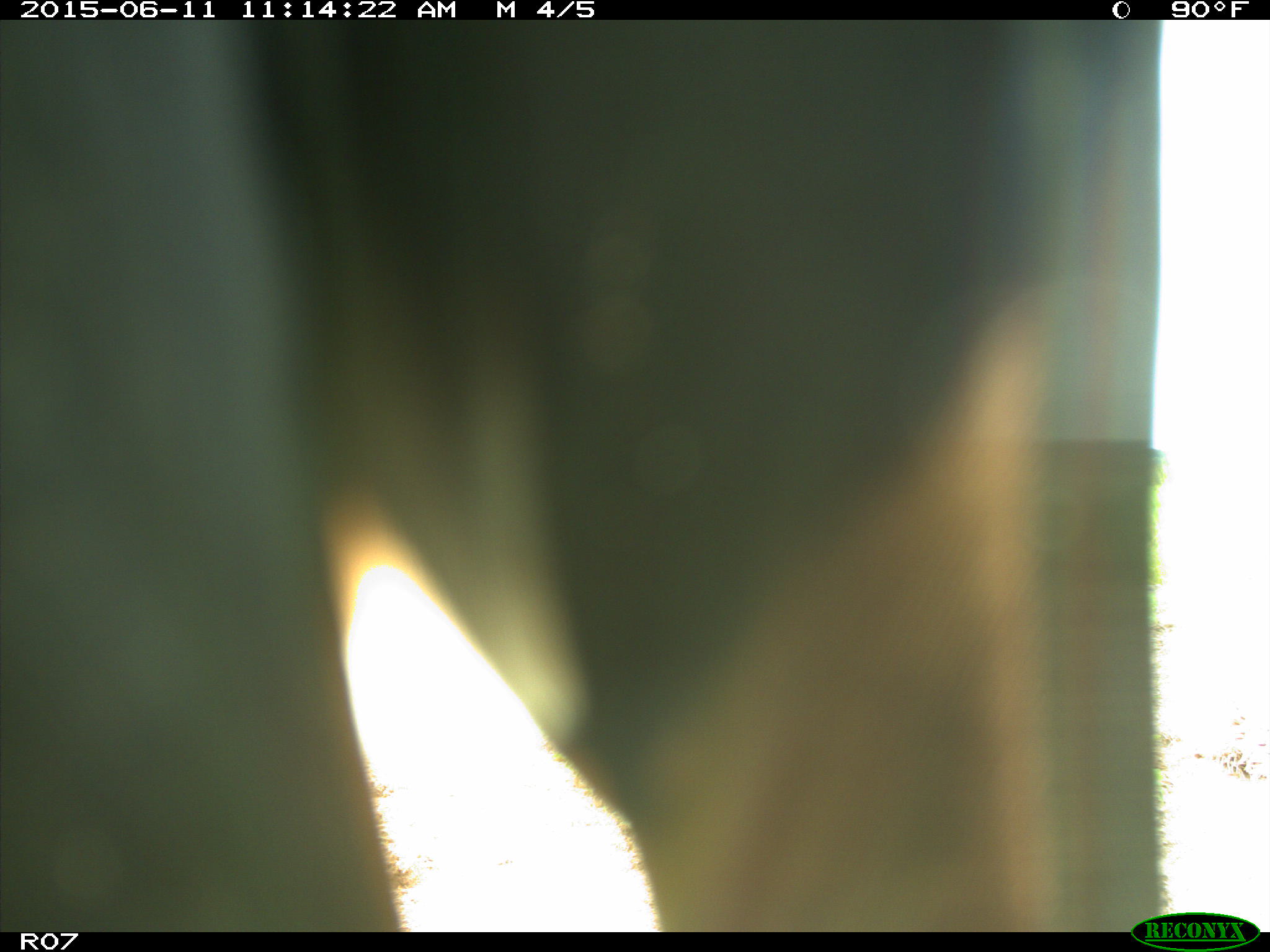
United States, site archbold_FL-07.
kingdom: Animalia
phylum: Chordata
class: Mammalia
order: Artiodactyla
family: Bovidae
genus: Bos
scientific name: Bos taurus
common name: domestic cow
Bos taurus (domestic cow).